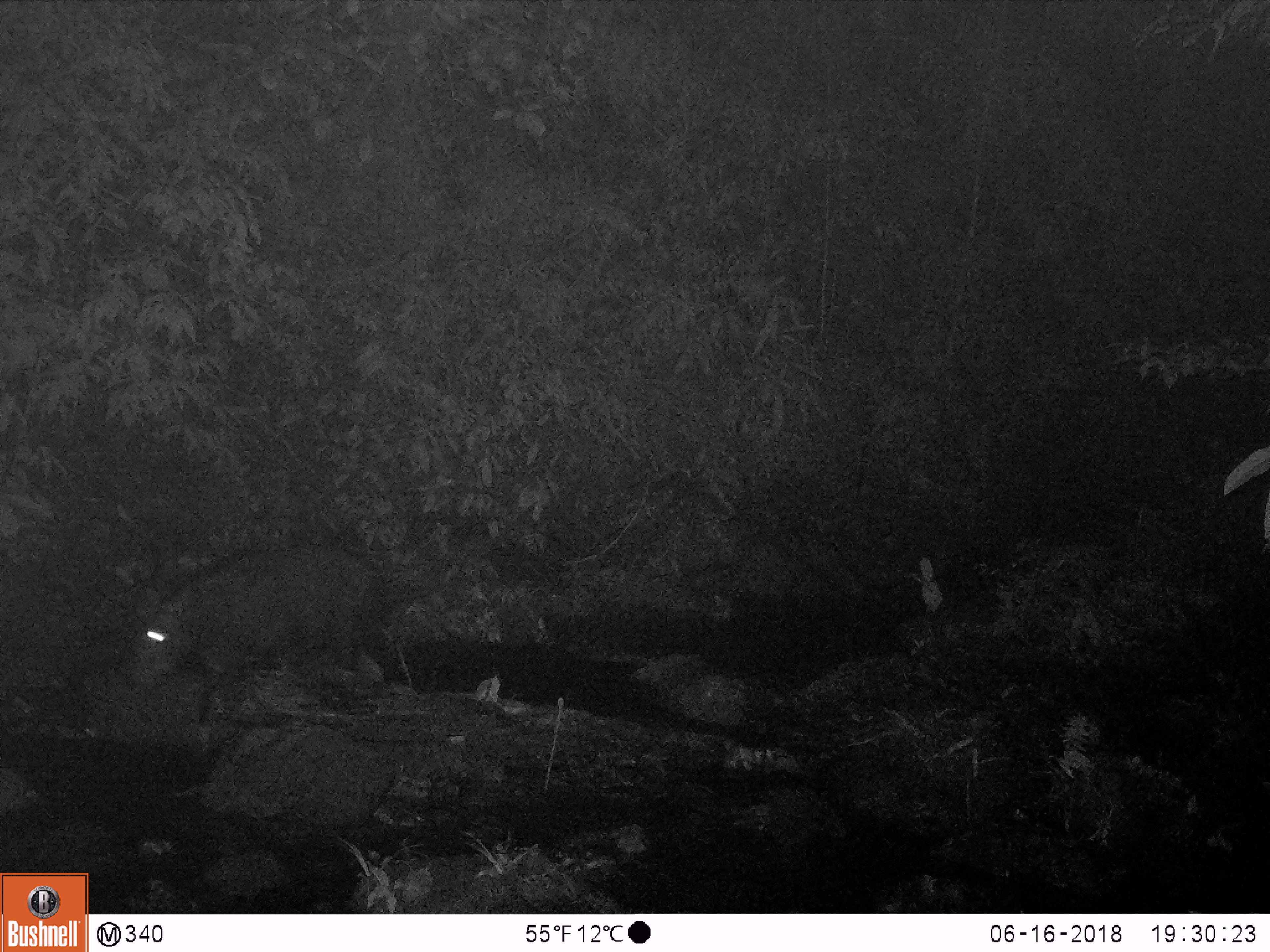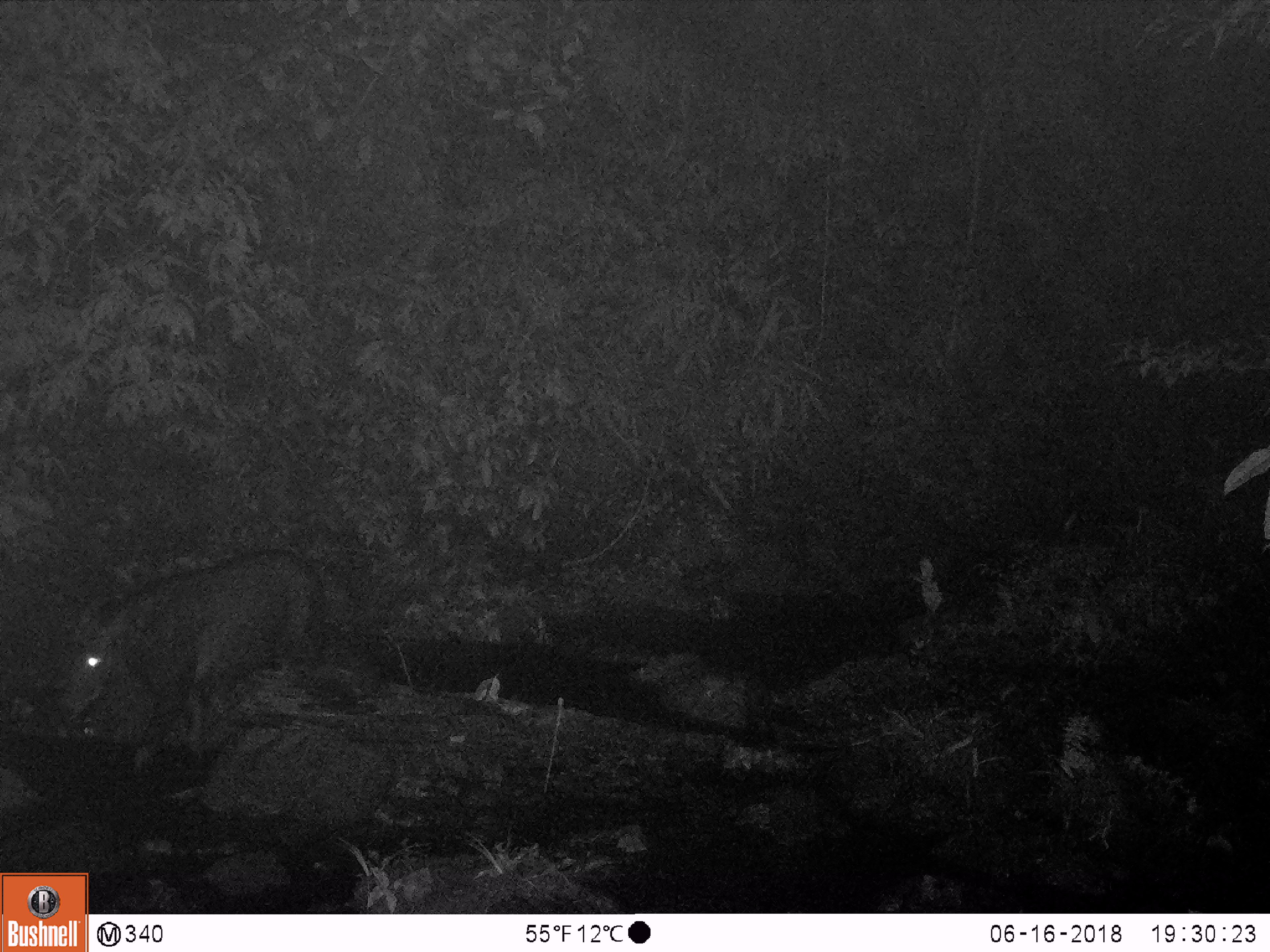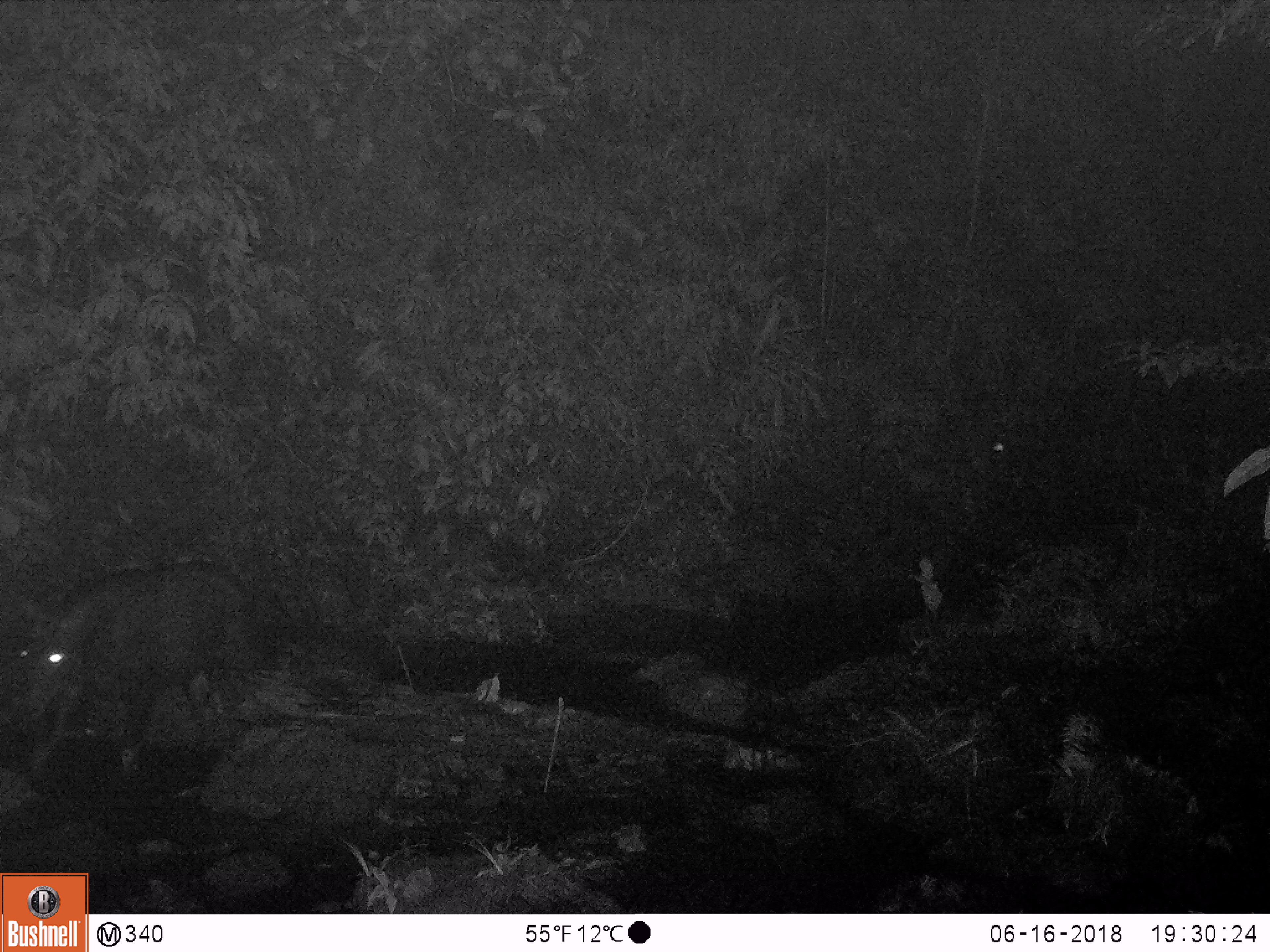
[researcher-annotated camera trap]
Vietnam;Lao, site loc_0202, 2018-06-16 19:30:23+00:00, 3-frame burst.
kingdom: Animalia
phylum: Chordata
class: Mammalia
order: Artiodactyla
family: Bovidae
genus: Capricornis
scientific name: Capricornis sumatraensis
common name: chinese serow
Chinese serow (Capricornis sumatraensis). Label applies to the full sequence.